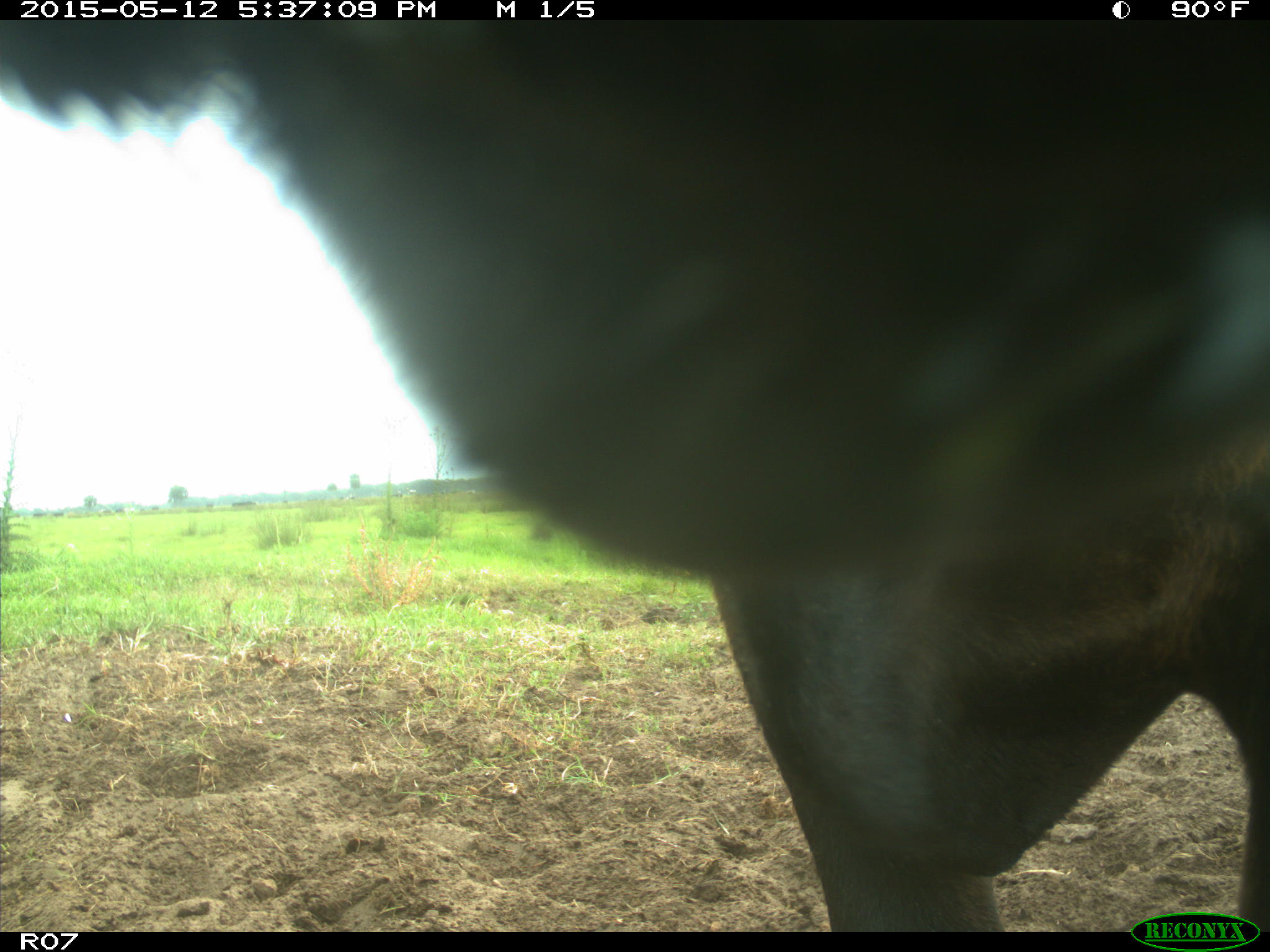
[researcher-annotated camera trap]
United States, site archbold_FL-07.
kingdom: Animalia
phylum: Chordata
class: Mammalia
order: Artiodactyla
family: Bovidae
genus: Bos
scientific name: Bos taurus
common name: domestic cow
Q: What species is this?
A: Bos taurus (domestic cow).